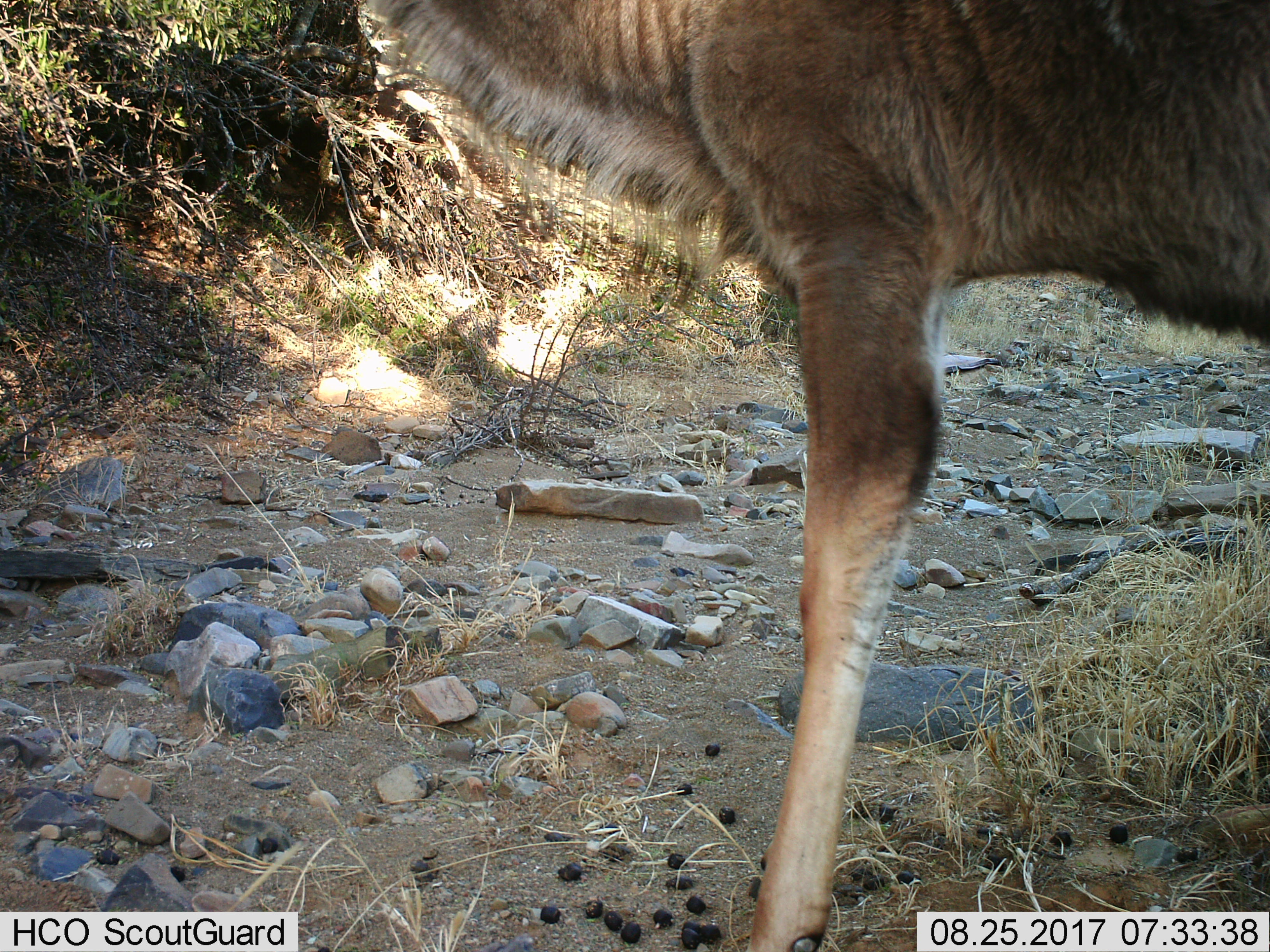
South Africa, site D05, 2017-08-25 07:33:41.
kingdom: Animalia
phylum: Chordata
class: Mammalia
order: Artiodactyla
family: Bovidae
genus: Tragelaphus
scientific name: Tragelaphus strepsiceros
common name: greater kudu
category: kudu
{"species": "kudu (greater kudu) (Tragelaphus strepsiceros)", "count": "1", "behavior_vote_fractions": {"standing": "14%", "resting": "0%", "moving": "86%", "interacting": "0%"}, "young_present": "0%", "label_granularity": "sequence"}